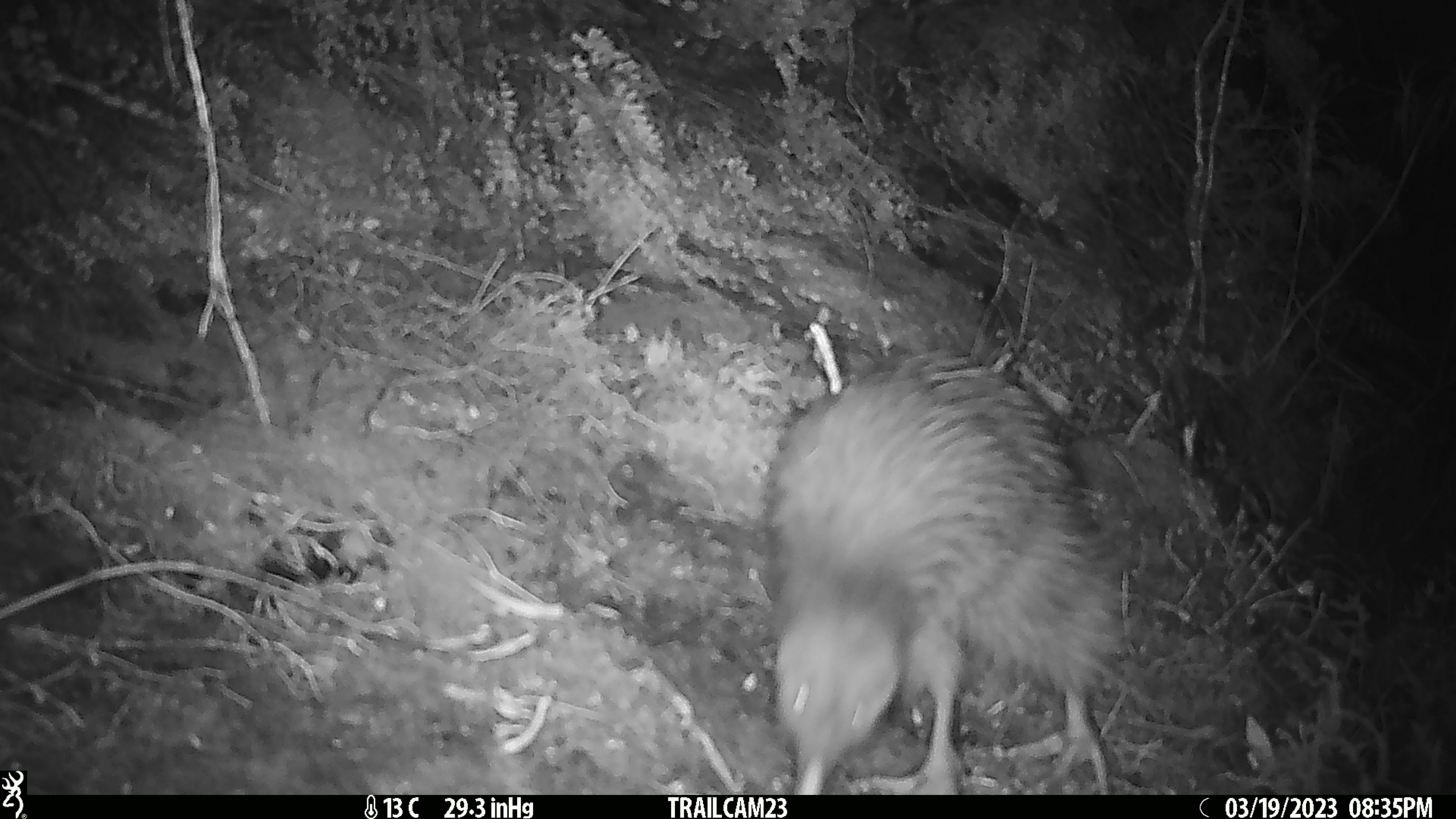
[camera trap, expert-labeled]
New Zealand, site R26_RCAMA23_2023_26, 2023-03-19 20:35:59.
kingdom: Animalia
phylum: Chordata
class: Aves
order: Apterygiformes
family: Apterygidae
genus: Apteryx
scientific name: Apteryx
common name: kiwi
Kiwi (Apteryx).